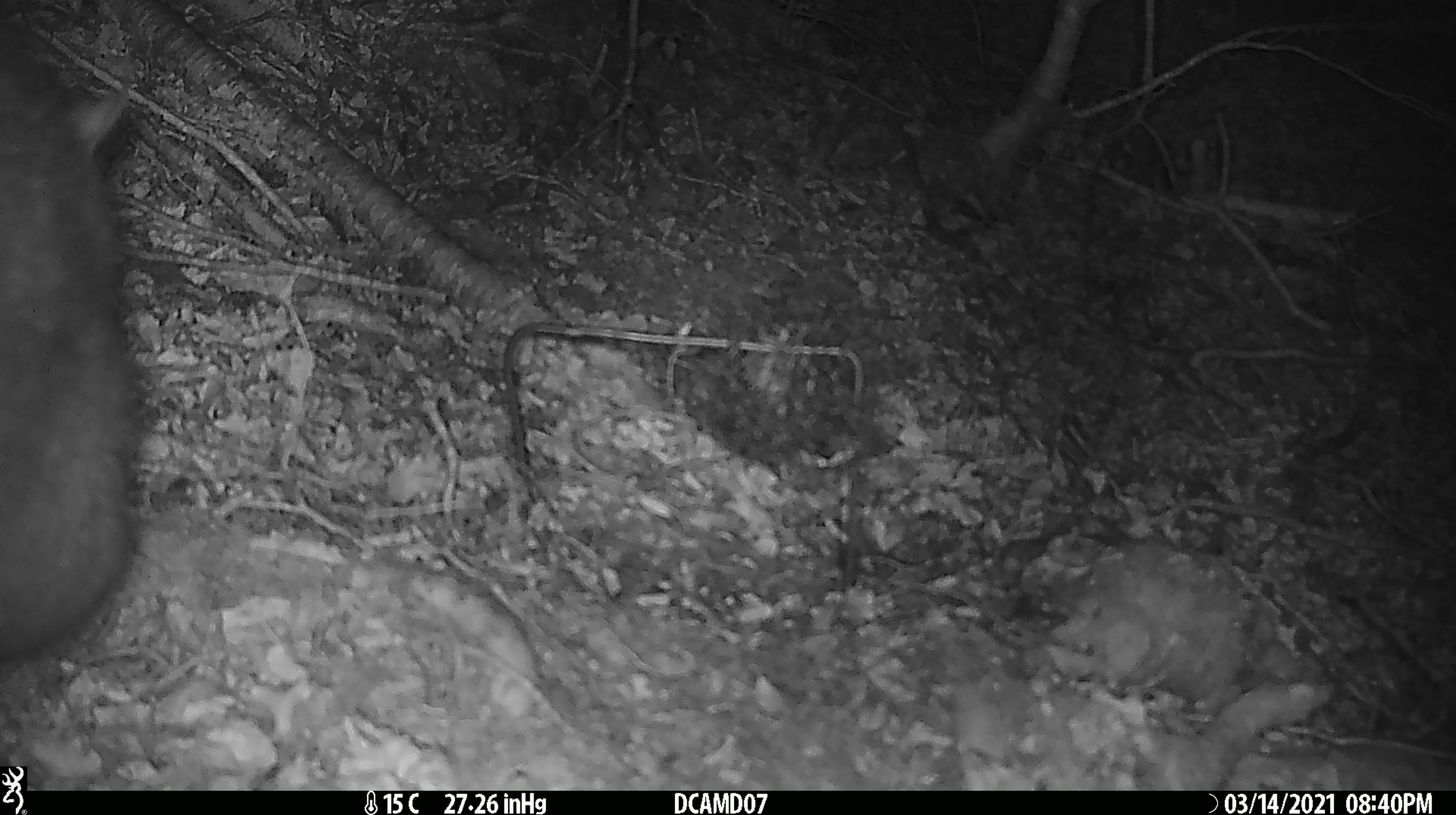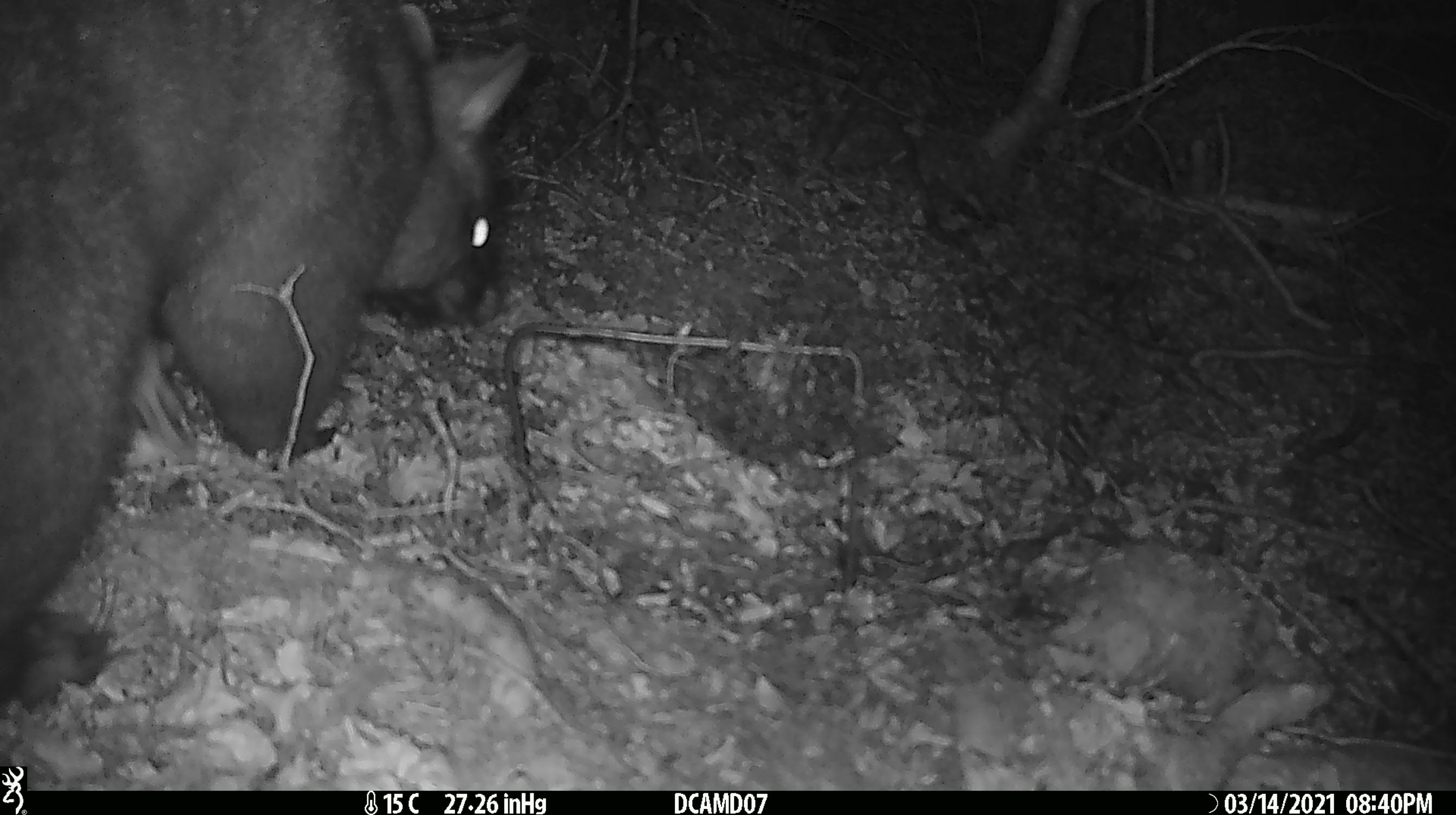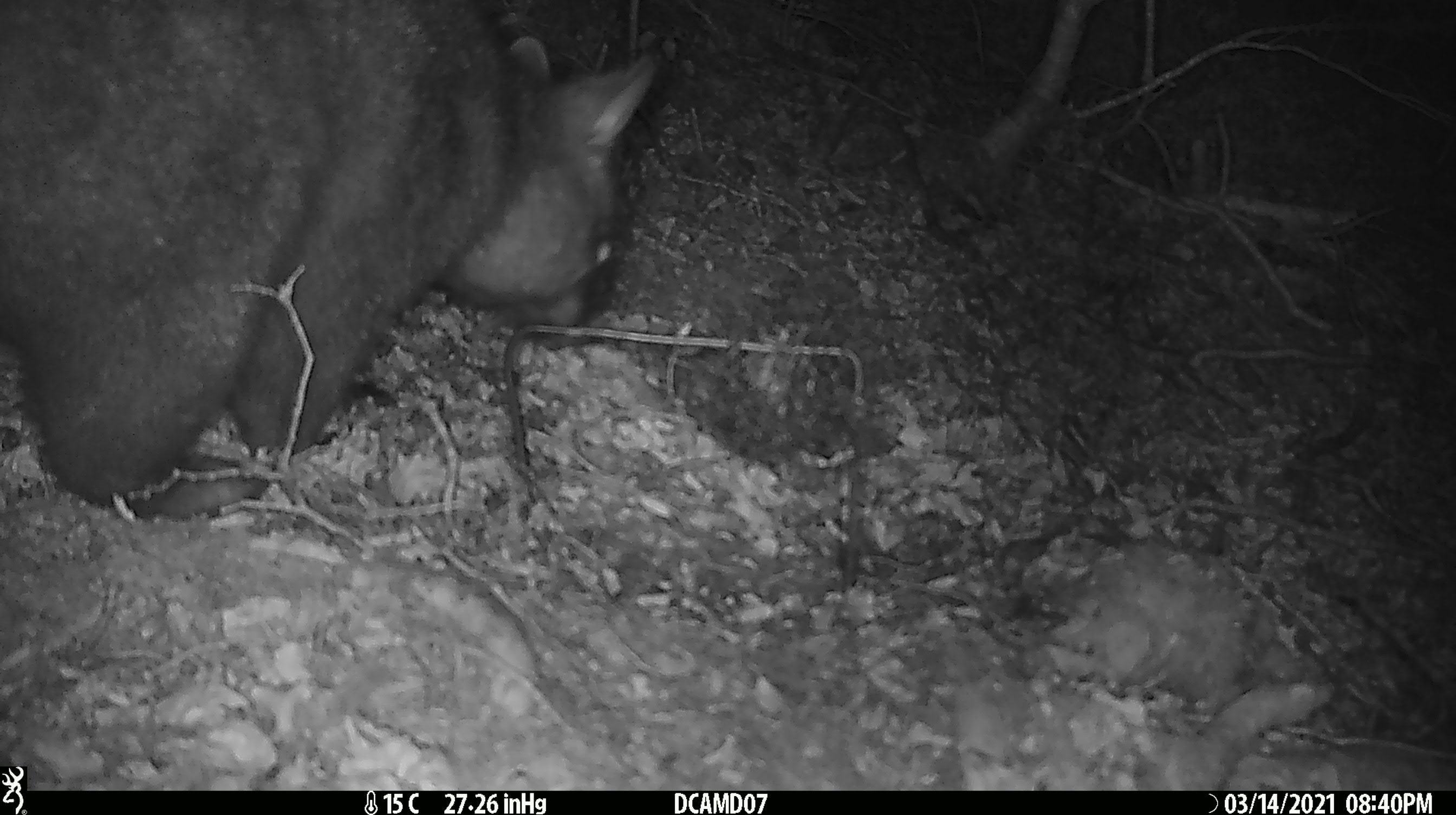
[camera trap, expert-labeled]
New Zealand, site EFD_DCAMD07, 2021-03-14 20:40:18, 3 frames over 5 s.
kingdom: Animalia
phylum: Chordata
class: Mammalia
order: Diprotodontia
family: Phalangeridae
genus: Trichosurus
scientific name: Trichosurus vulpecula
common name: common brushtail possum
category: possum